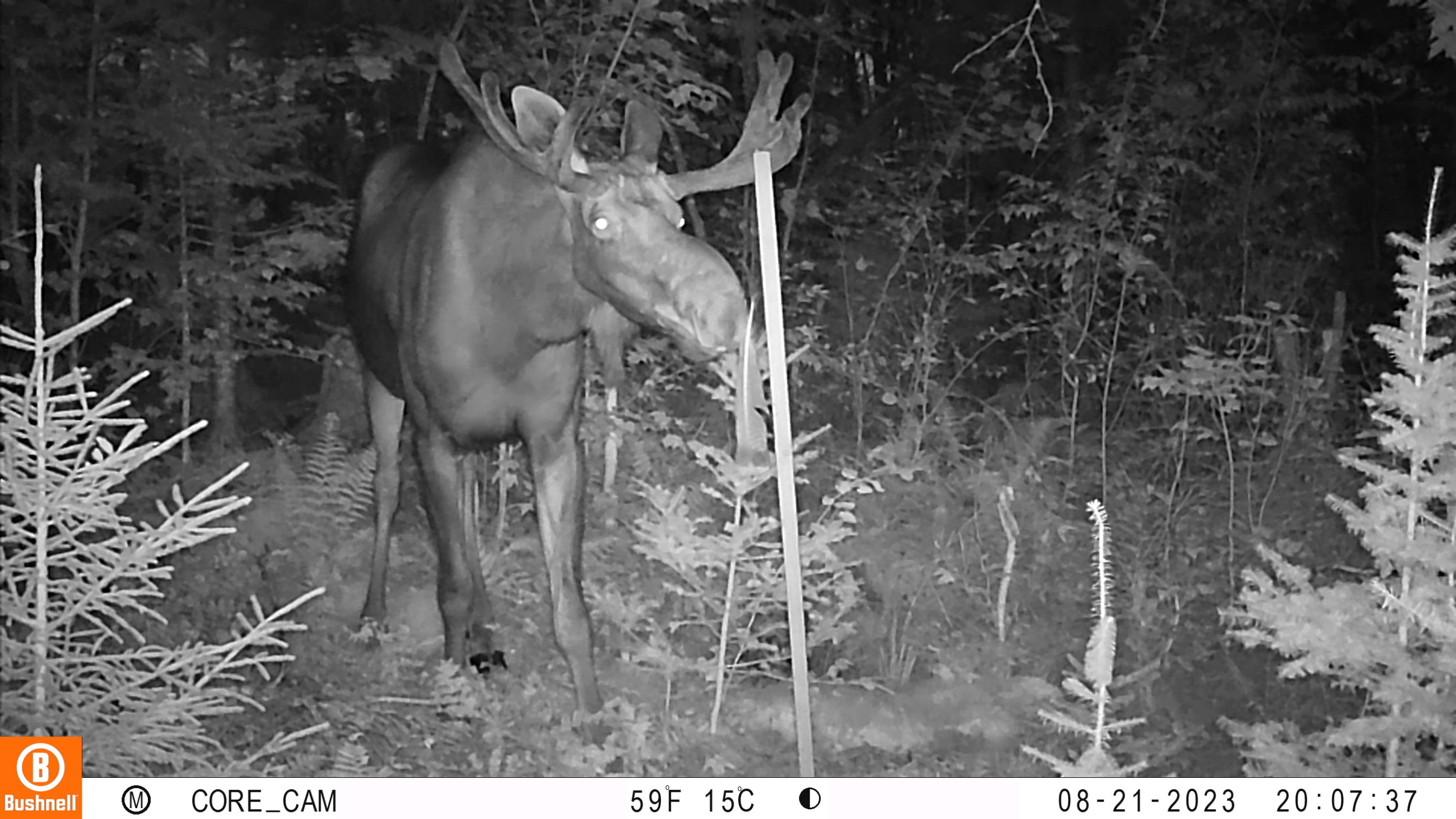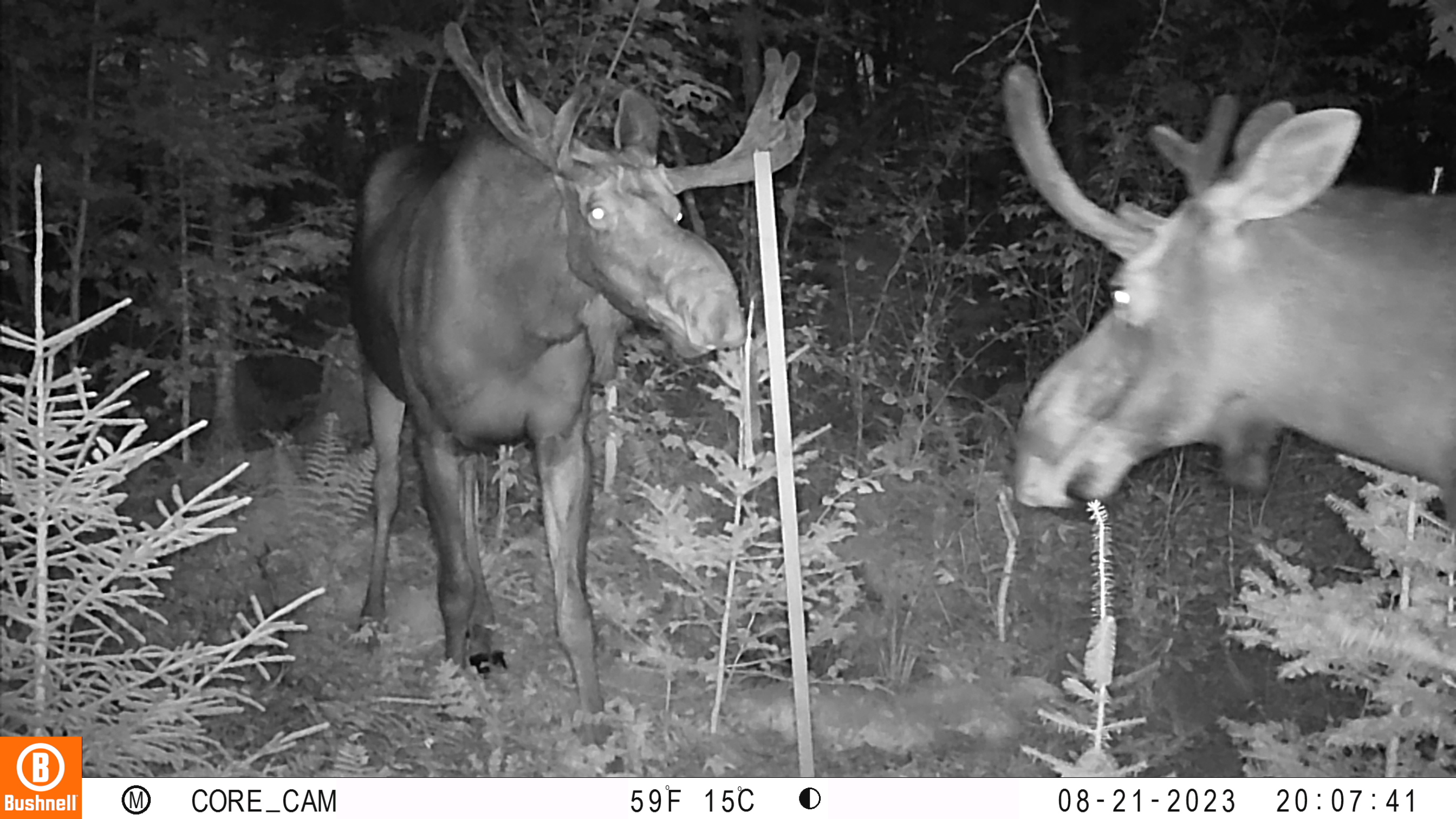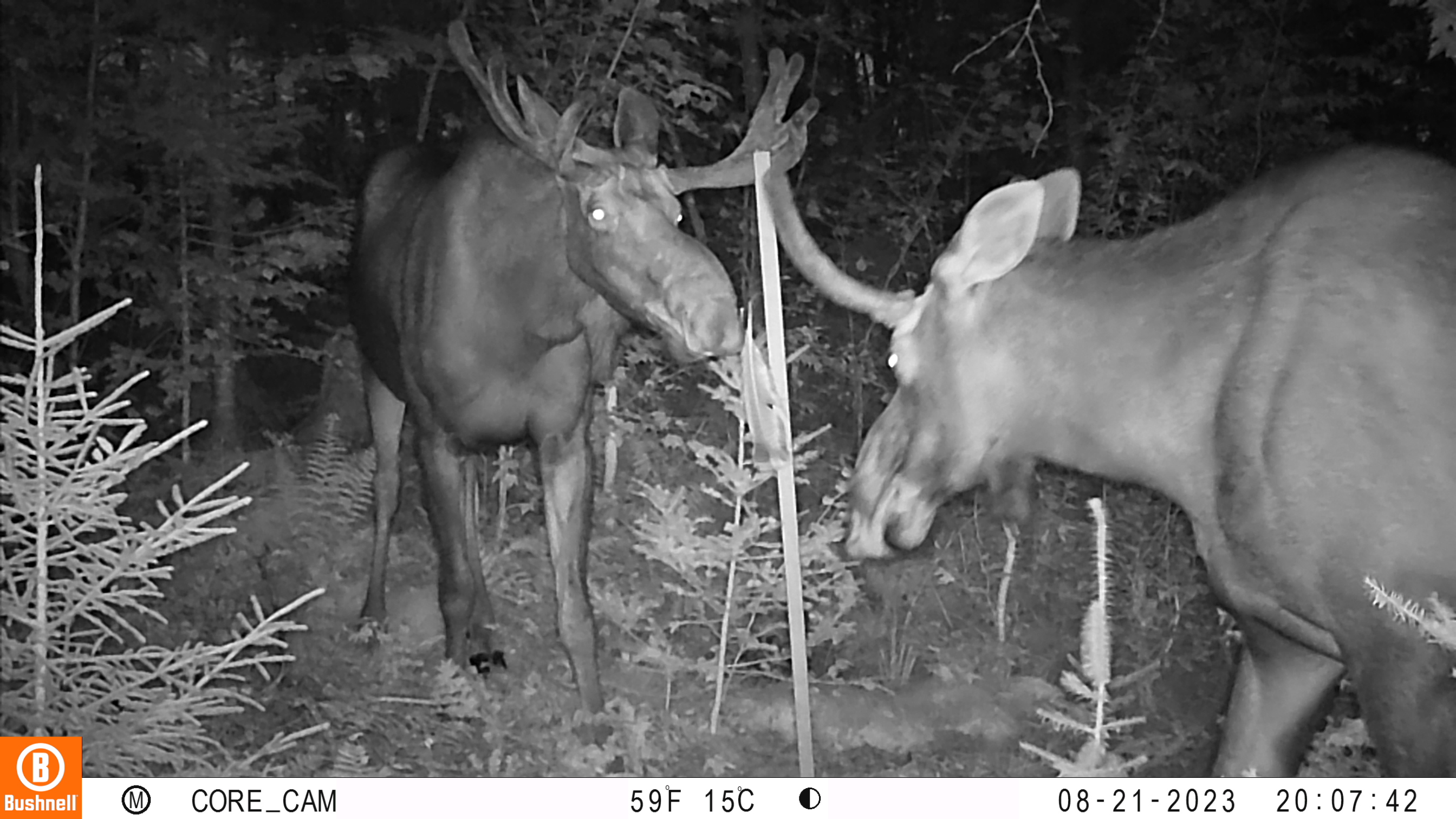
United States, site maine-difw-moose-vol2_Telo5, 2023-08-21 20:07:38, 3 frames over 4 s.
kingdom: Animalia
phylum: Chordata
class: Mammalia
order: Artiodactyla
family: Cervidae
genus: Alces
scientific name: Alces alces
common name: moose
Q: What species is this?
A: Moose (Alces alces).